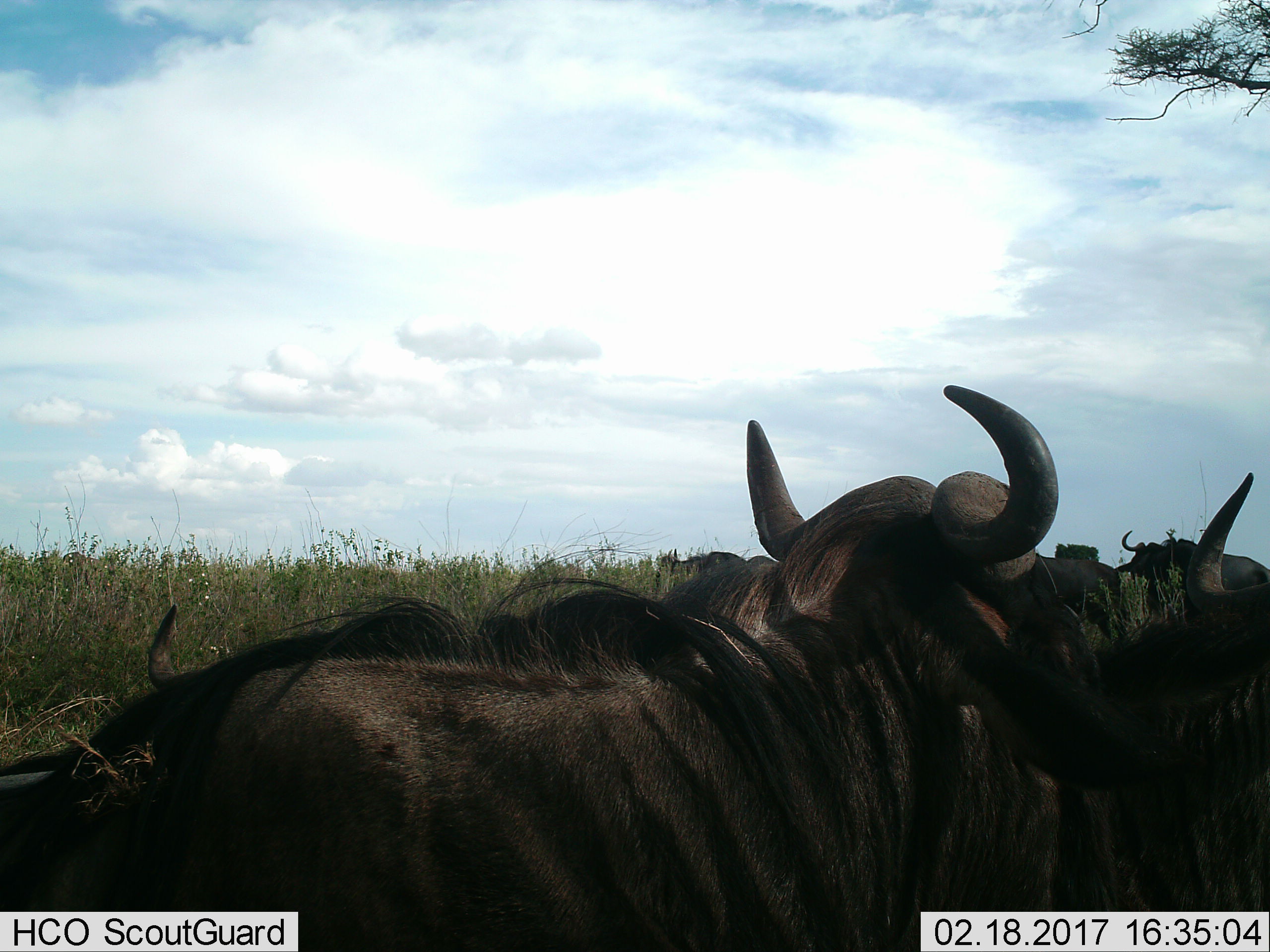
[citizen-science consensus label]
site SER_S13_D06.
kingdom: Animalia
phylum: Chordata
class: Mammalia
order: Artiodactyla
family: Bovidae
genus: Connochaetes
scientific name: Connochaetes taurinus taurinus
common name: blue wildebeest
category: wildebeestblue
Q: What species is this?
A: Wildebeestblue (blue wildebeest) (Connochaetes taurinus taurinus).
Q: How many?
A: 4.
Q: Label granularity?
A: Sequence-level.